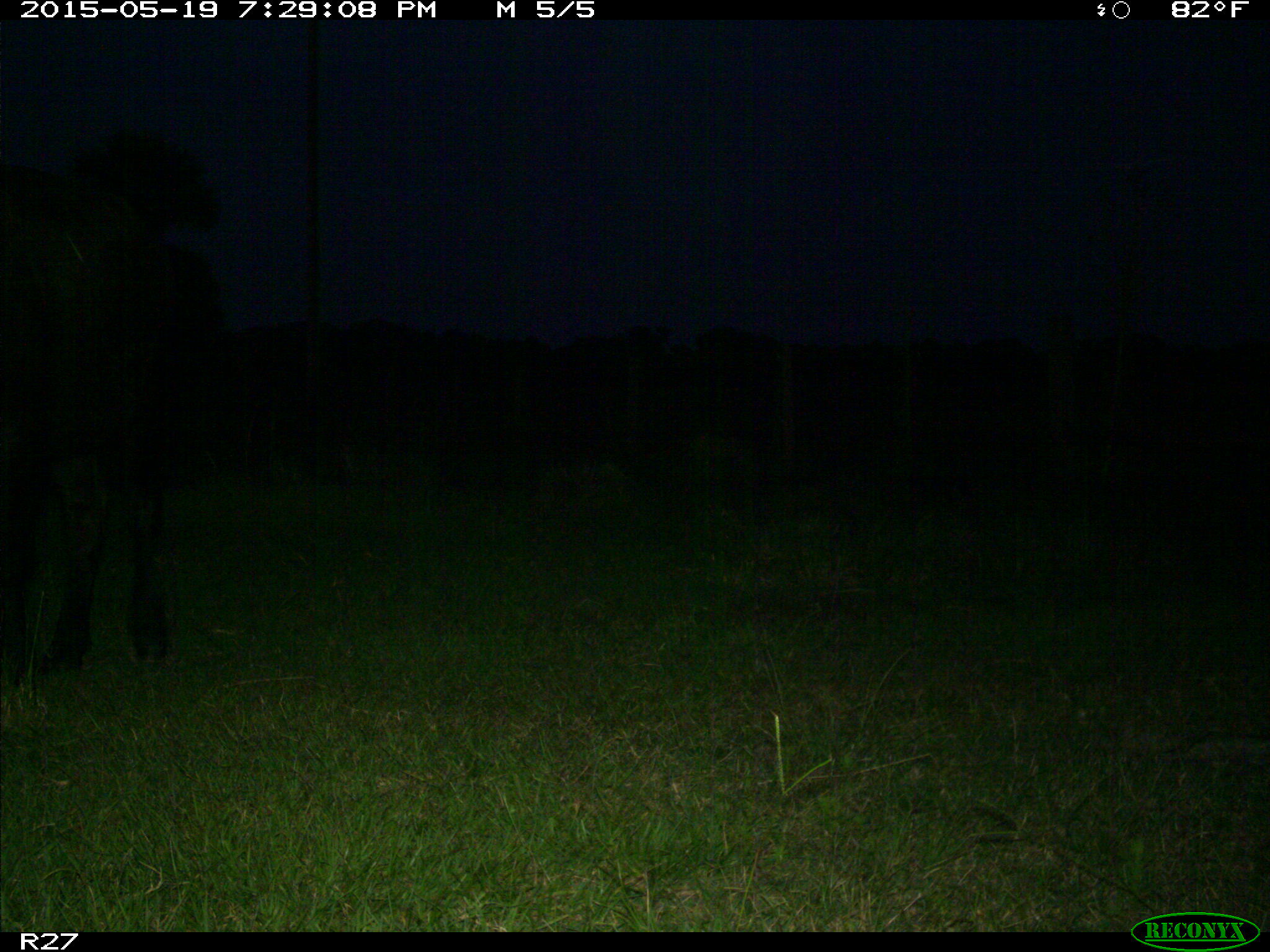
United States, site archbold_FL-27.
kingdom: Animalia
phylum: Chordata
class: Mammalia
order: Artiodactyla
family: Bovidae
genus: Bos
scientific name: Bos taurus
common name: domestic cow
Bos taurus (domestic cow).